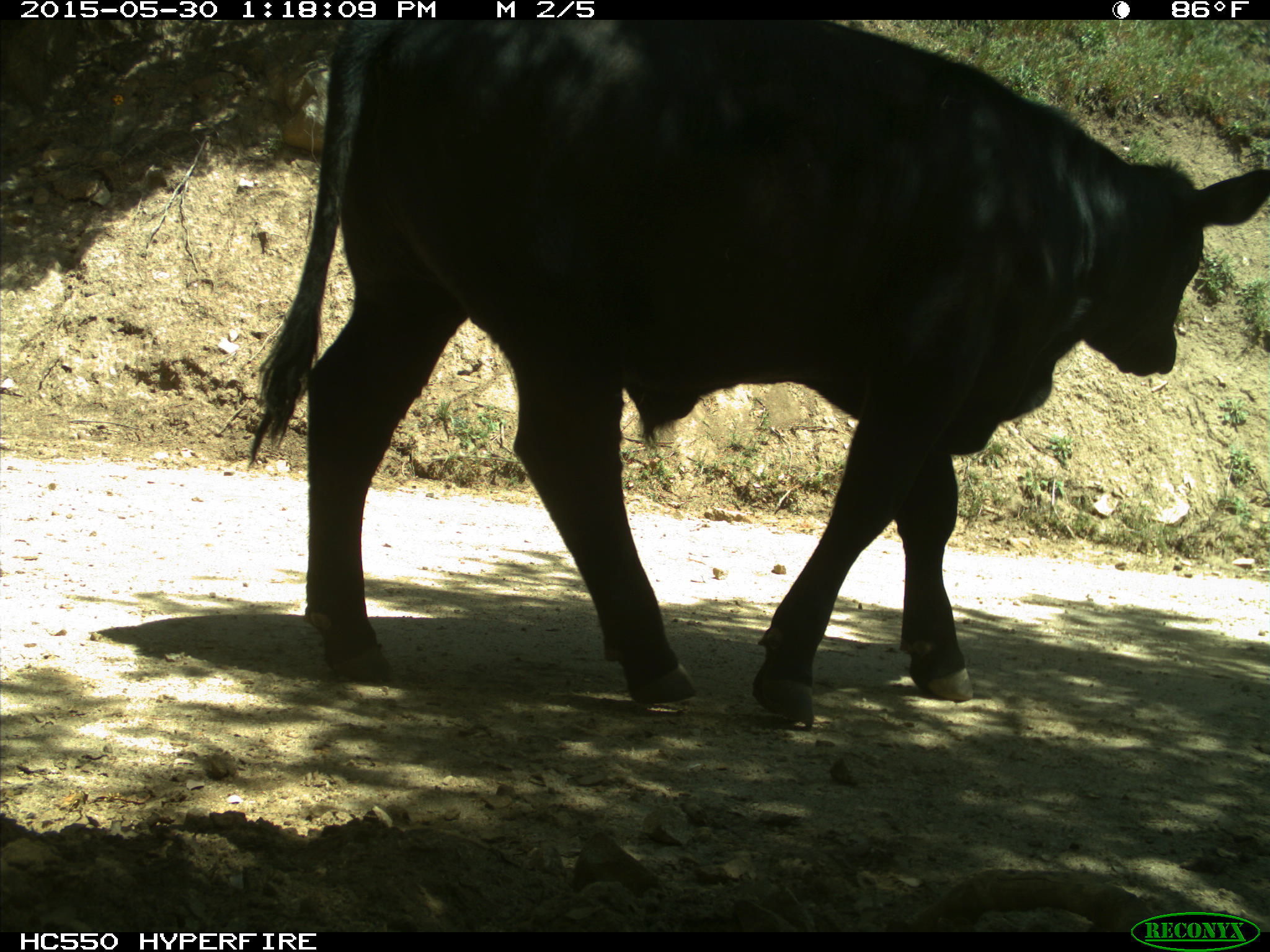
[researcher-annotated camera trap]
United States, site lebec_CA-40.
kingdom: Animalia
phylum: Chordata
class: Mammalia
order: Artiodactyla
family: Bovidae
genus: Bos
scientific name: Bos taurus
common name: domestic cow